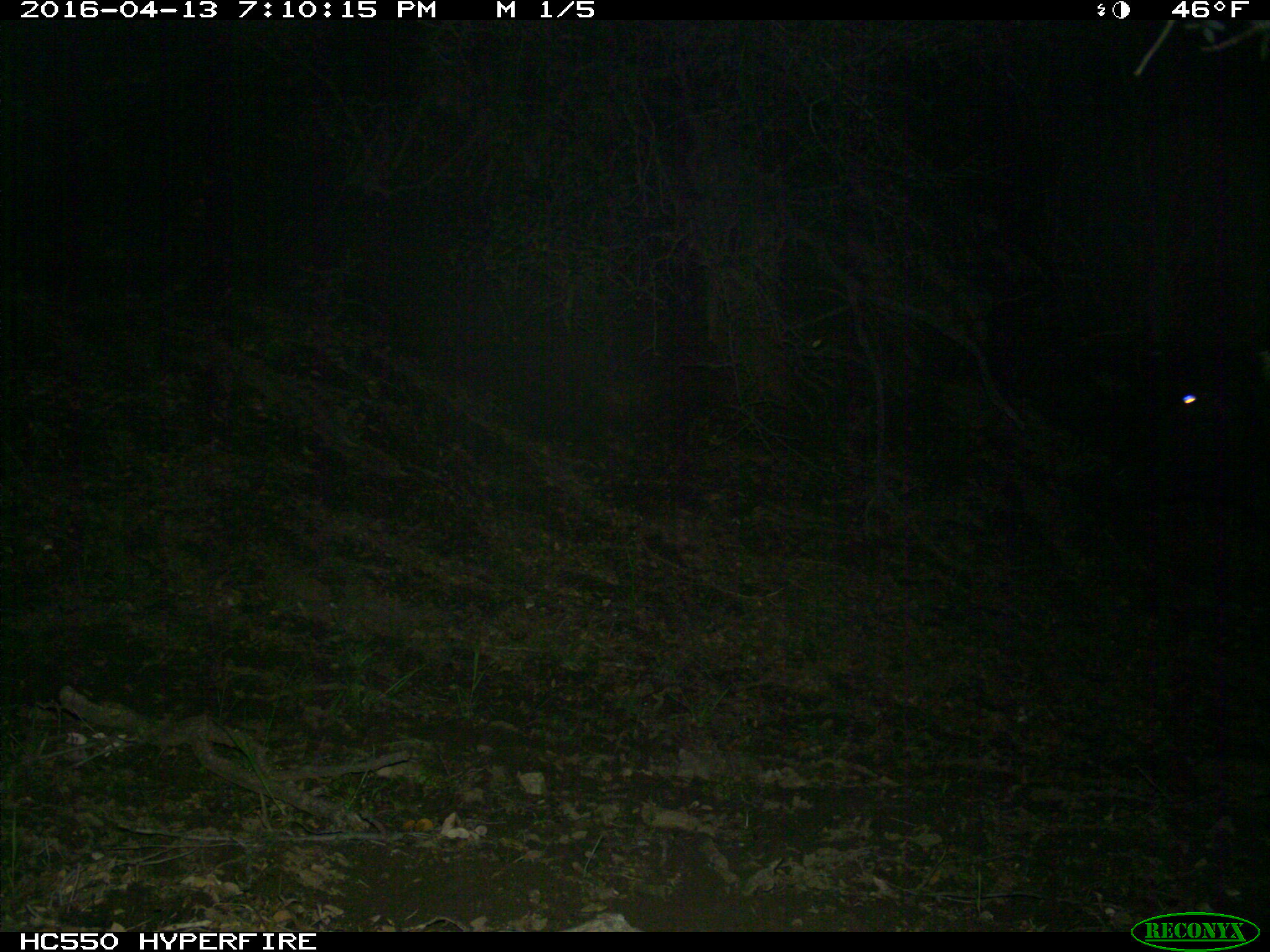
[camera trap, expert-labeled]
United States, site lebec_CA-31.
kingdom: Animalia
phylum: Chordata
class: Mammalia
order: Artiodactyla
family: Bovidae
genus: Bos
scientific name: Bos taurus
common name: domestic cow